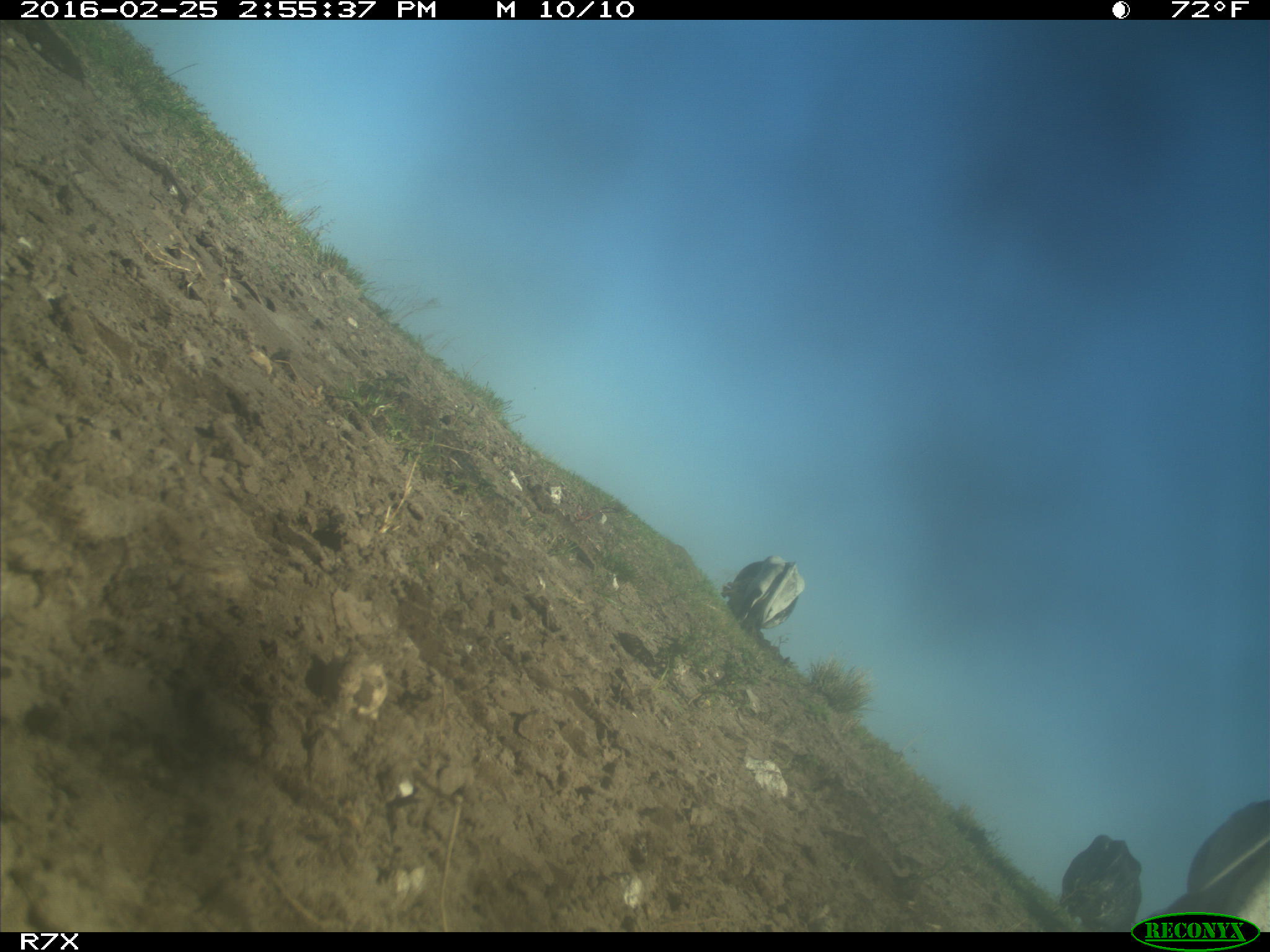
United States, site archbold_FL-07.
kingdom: Animalia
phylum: Chordata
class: Mammalia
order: Artiodactyla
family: Bovidae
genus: Bos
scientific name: Bos taurus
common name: domestic cow